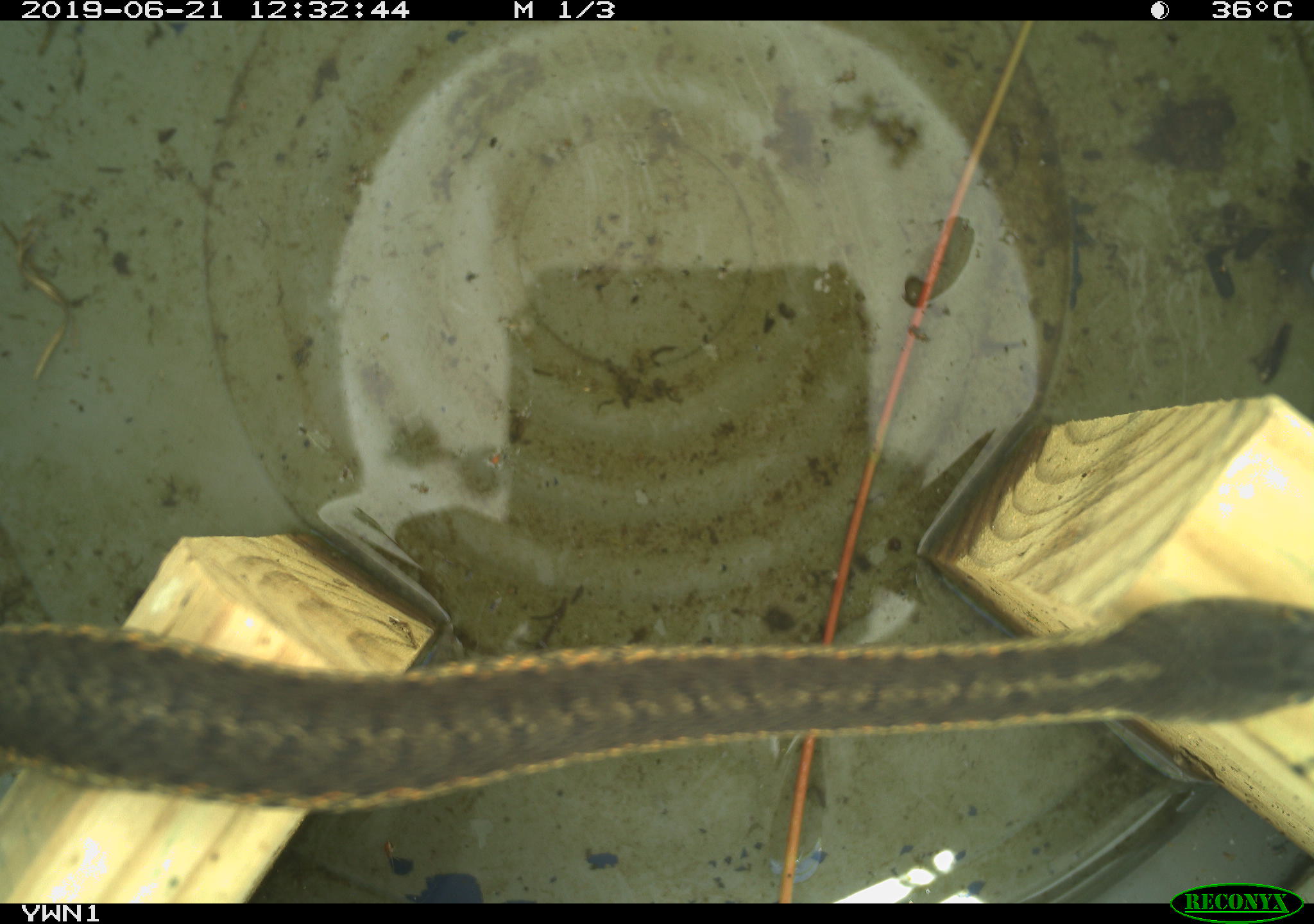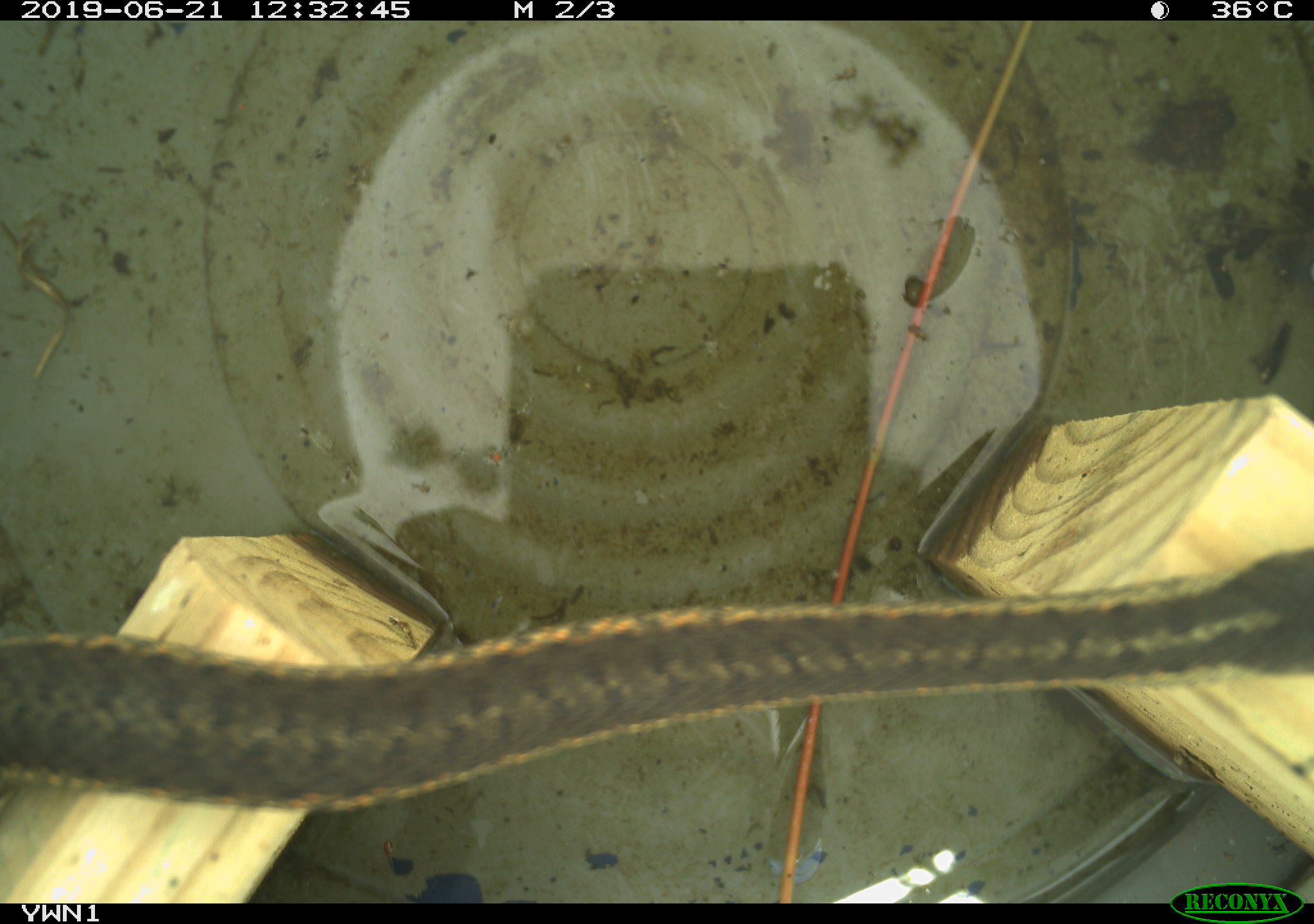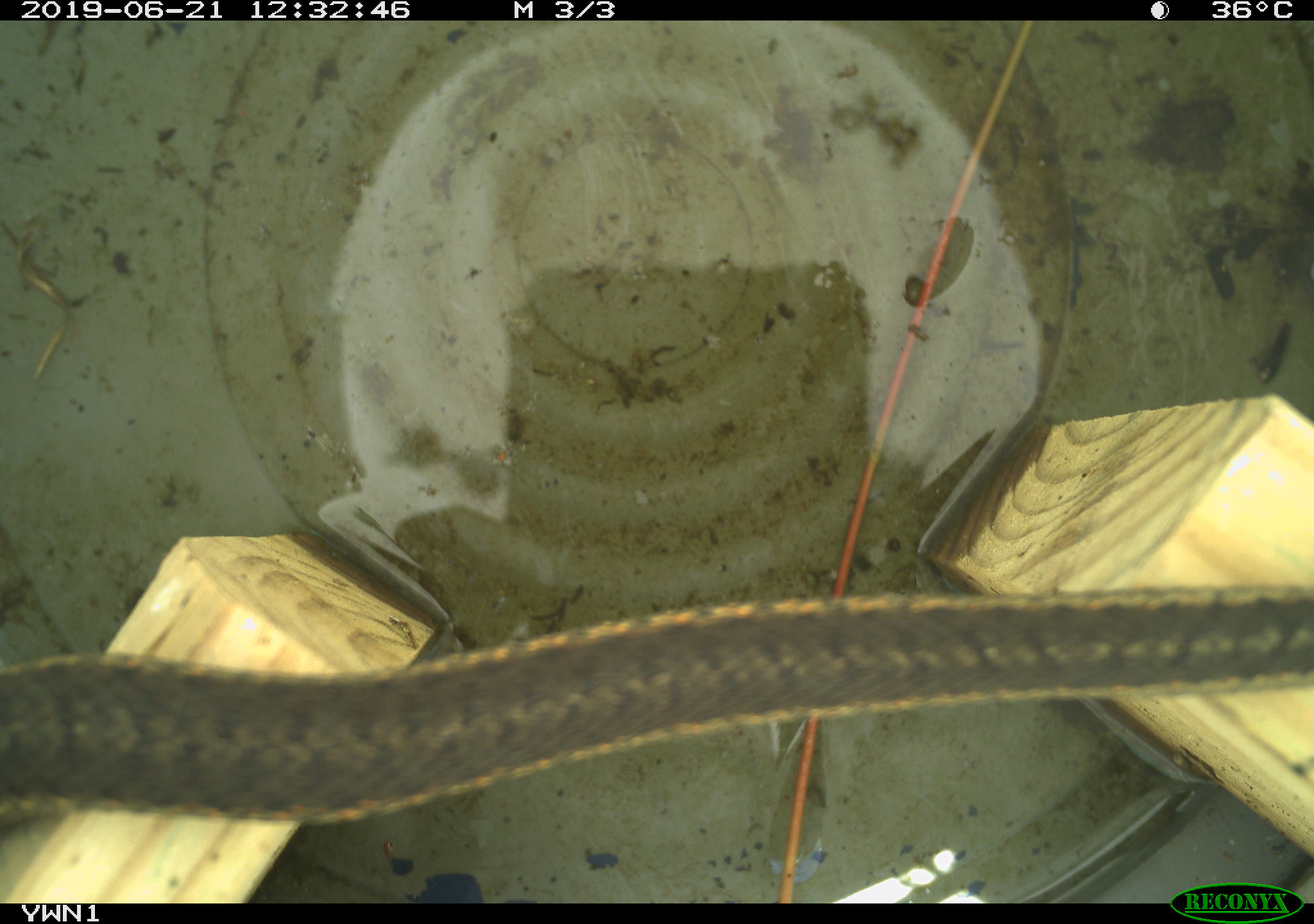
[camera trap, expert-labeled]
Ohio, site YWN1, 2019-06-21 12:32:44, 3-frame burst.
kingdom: Animalia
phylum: Chordata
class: Reptilia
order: Squamata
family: Colubridae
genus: Thamnophis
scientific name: Thamnophis sirtalis sirtalis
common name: eastern gartersnake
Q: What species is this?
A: Eastern gartersnake (Thamnophis sirtalis sirtalis).